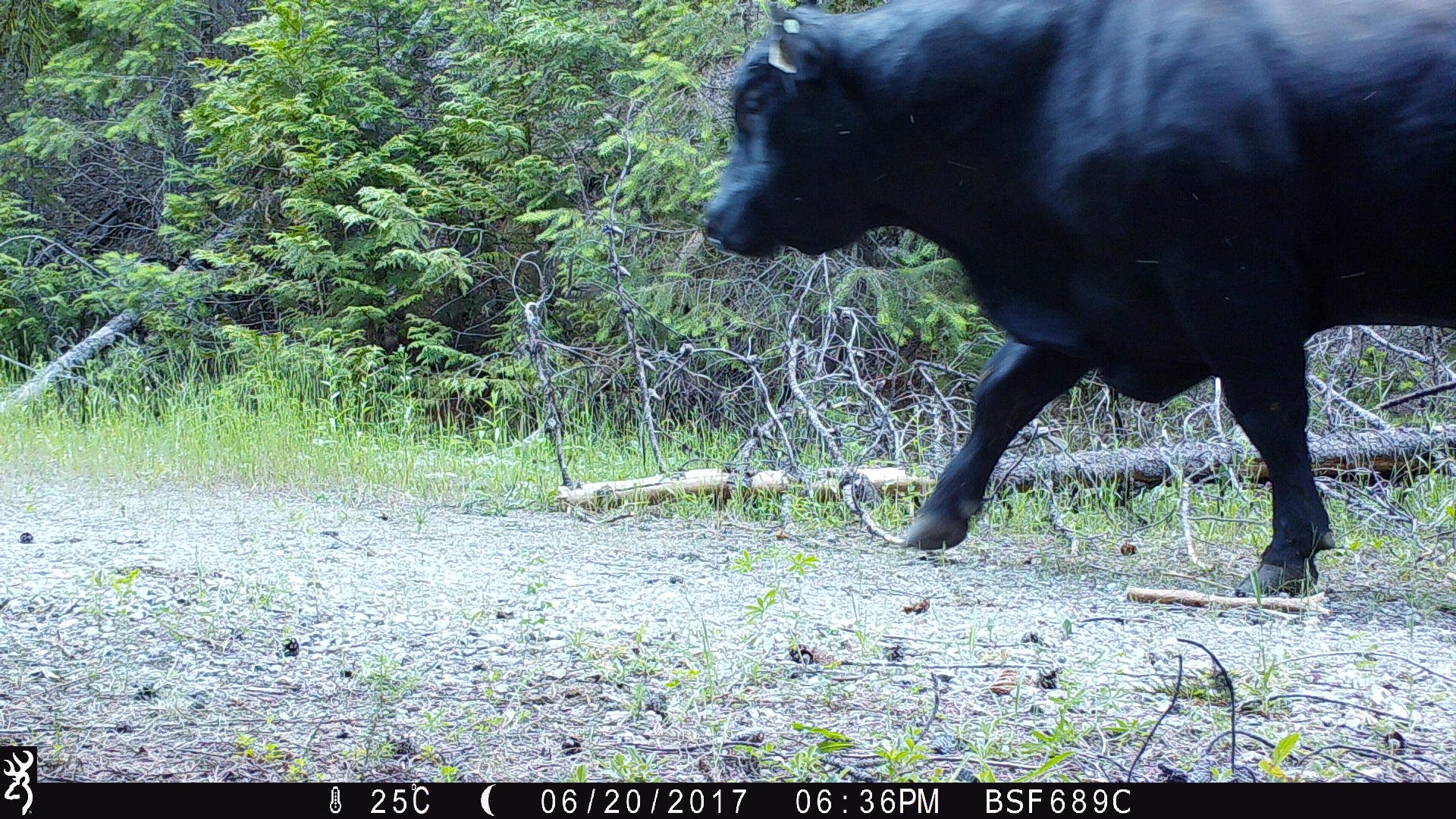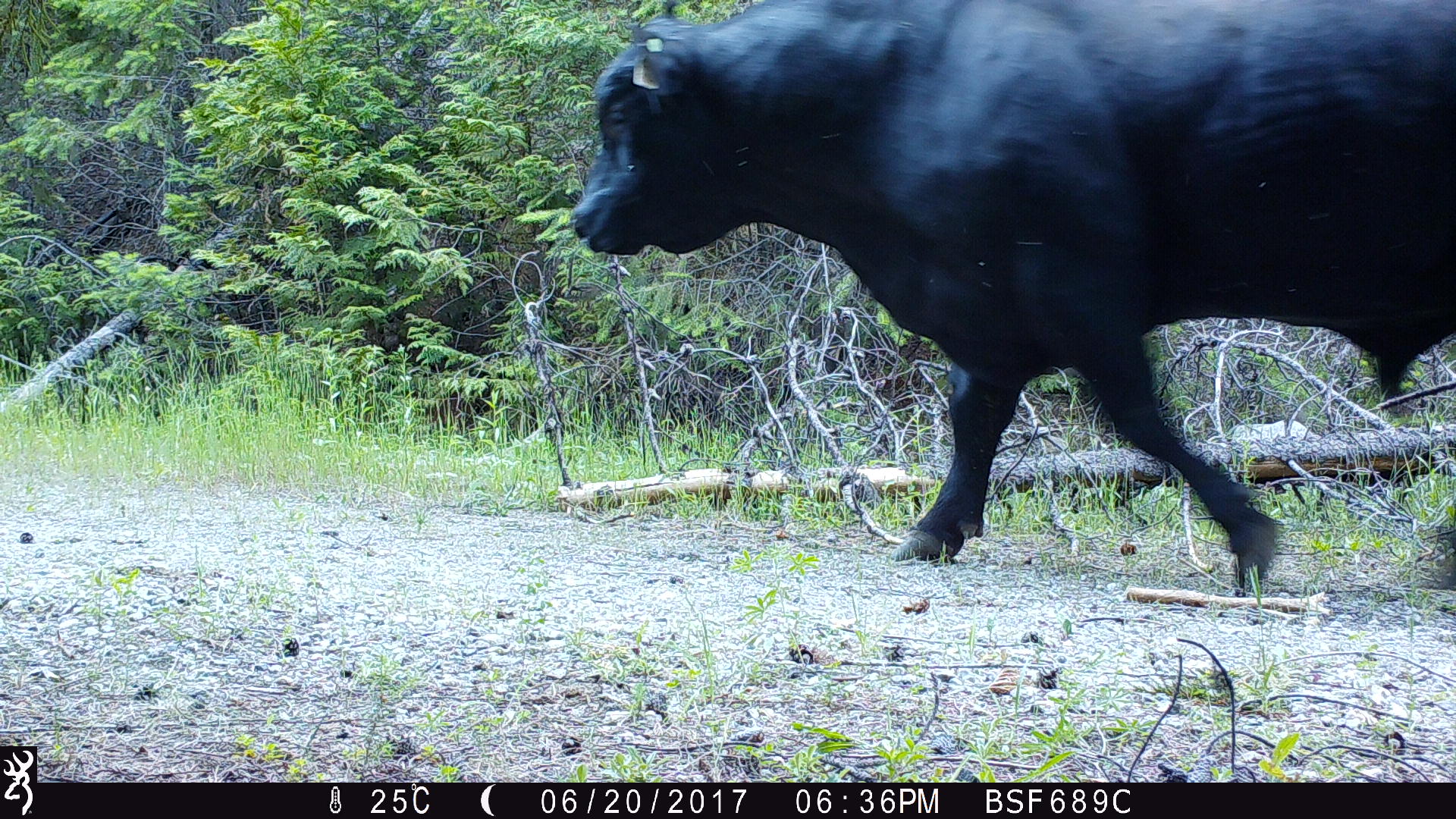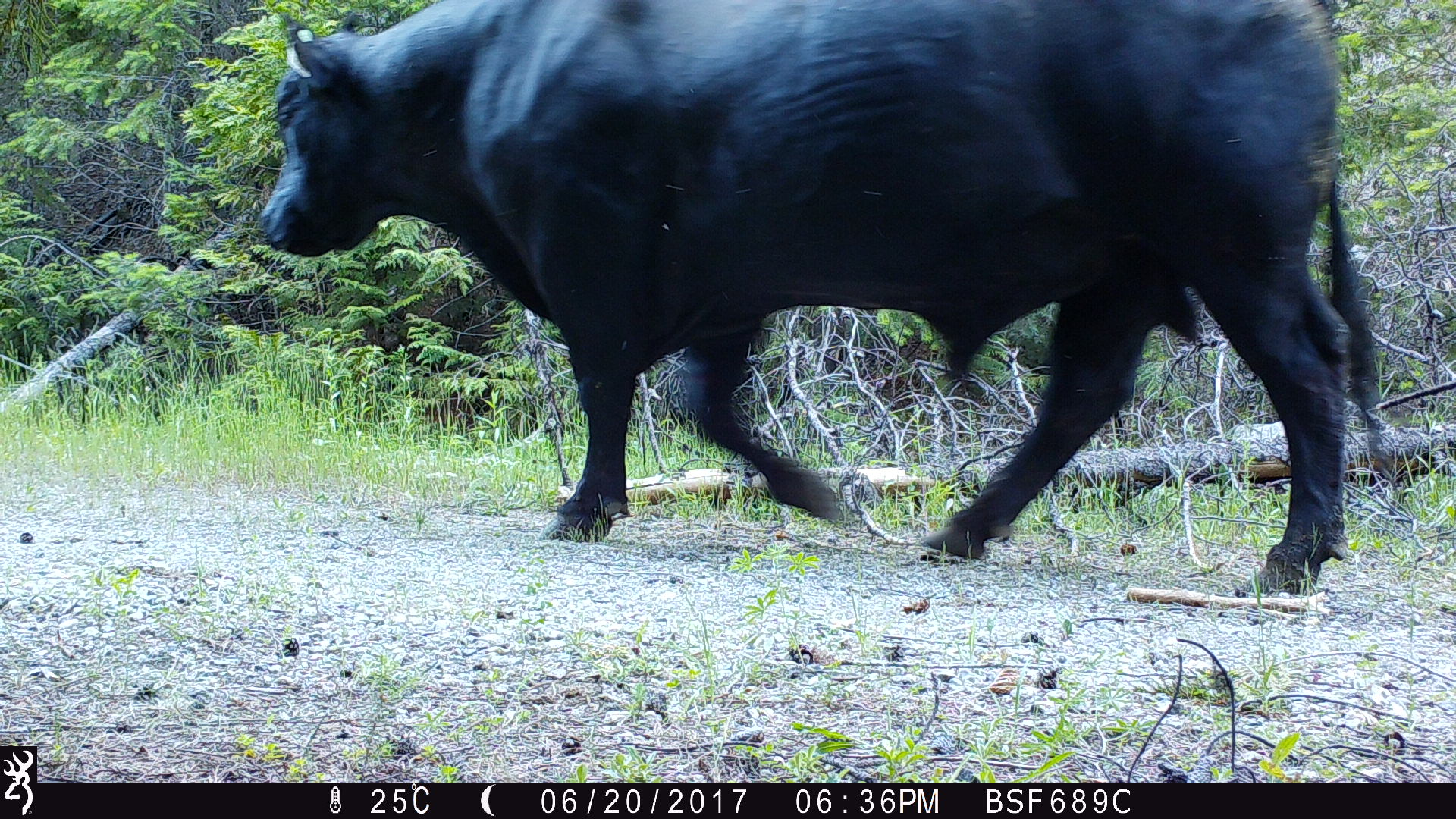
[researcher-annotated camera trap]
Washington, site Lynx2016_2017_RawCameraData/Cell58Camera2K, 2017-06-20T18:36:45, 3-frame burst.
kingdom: Animalia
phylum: Chordata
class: Mammalia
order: Artiodactyla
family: Bovidae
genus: Bos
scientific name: Bos taurus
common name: domestic cattle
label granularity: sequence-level